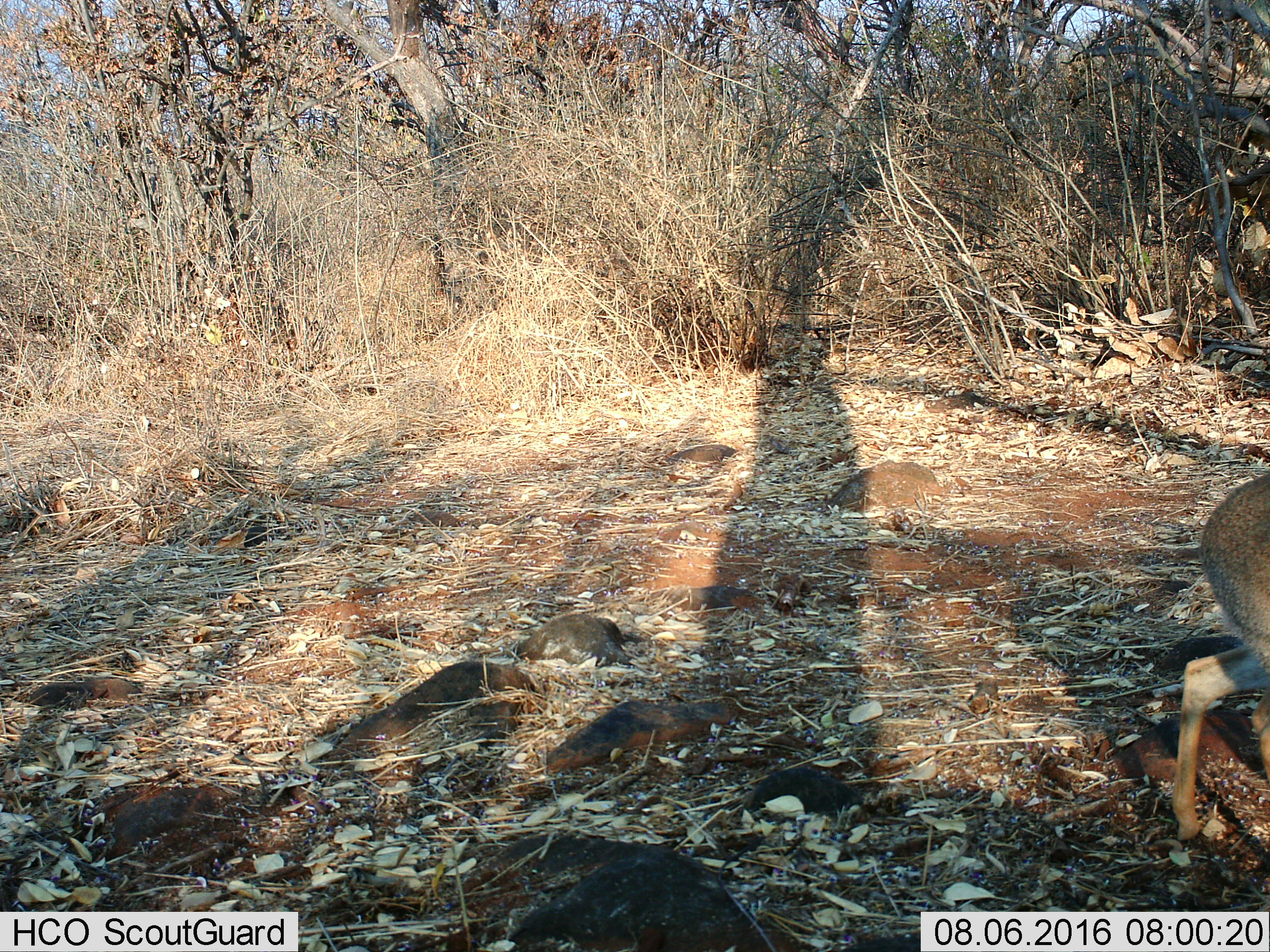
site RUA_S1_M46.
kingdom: Animalia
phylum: Chordata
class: Mammalia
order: Artiodactyla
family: Bovidae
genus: Madoqua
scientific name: Madoqua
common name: dik-dik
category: dikdik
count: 1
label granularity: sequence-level